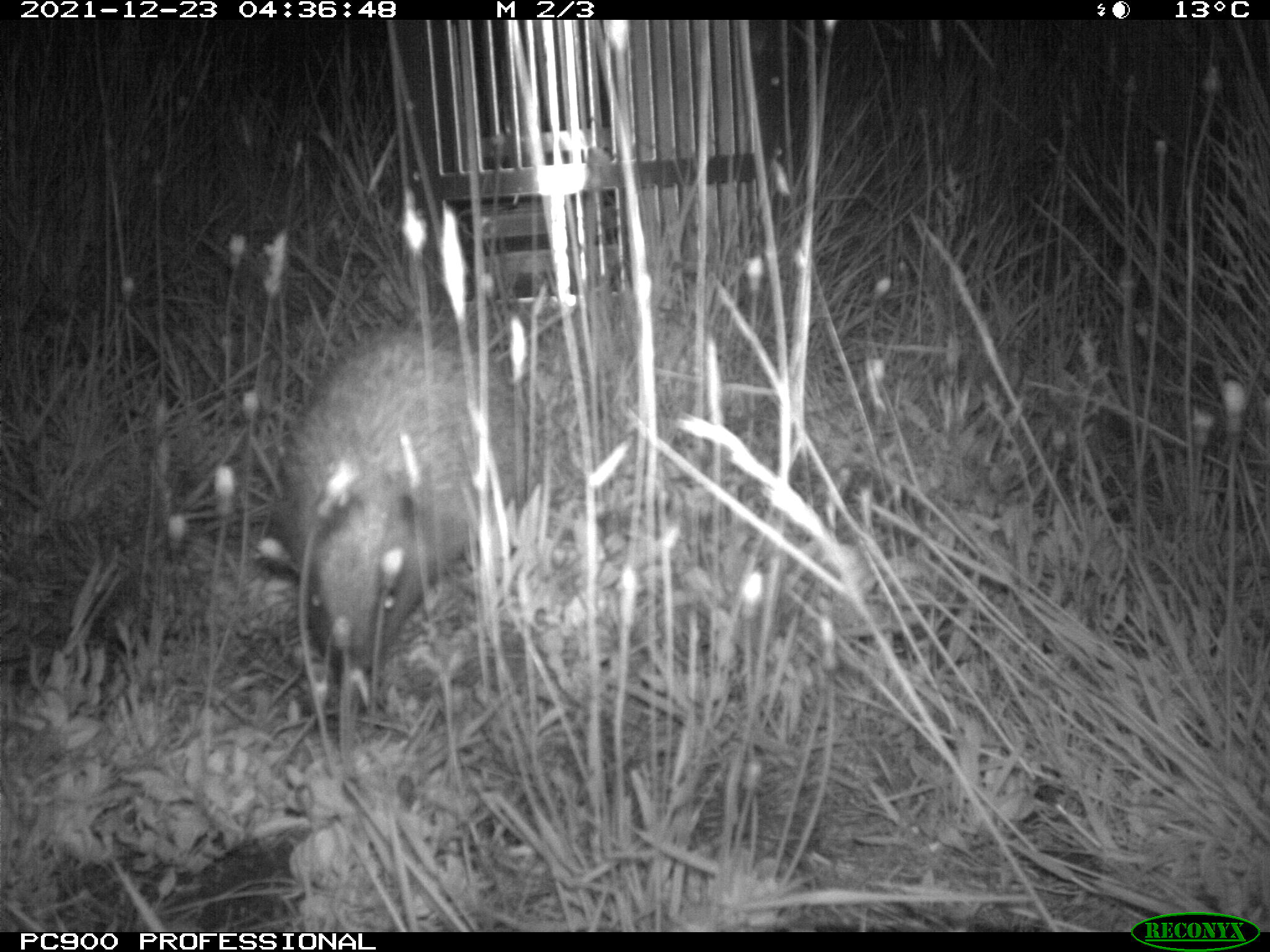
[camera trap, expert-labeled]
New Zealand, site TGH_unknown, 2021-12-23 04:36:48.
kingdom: Animalia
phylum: Chordata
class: Mammalia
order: Eulipotyphla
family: Erinaceidae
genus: Erinaceus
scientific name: Erinaceus europaeus europaeus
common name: european hedgehog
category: hedgehog